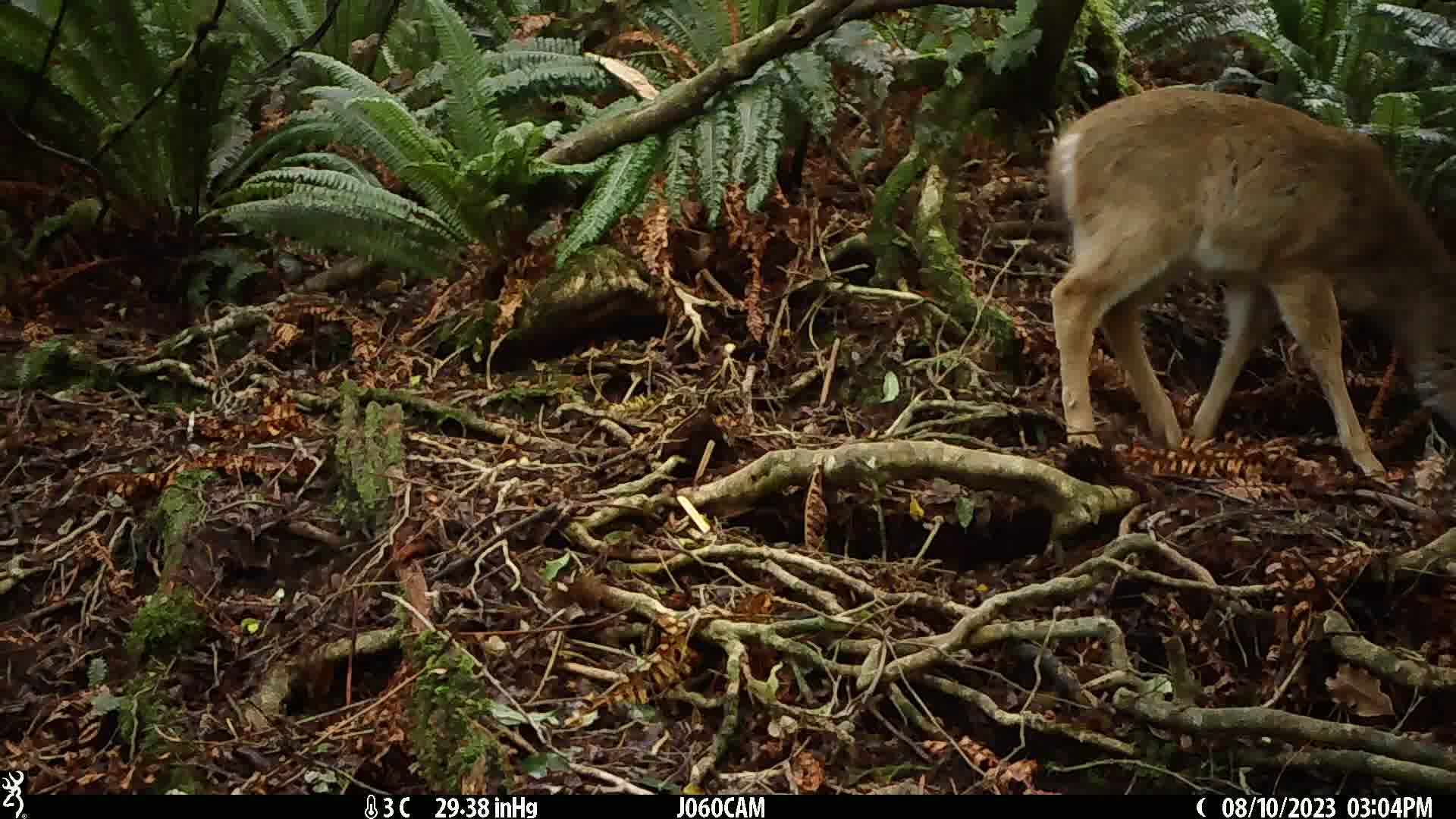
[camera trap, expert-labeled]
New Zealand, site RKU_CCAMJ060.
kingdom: Animalia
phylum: Chordata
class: Mammalia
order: Artiodactyla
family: Cervidae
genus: Odocoileus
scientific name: Odocoileus virginianus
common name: white-tailed deer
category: white tailed deer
White tailed deer (white-tailed deer) (Odocoileus virginianus).